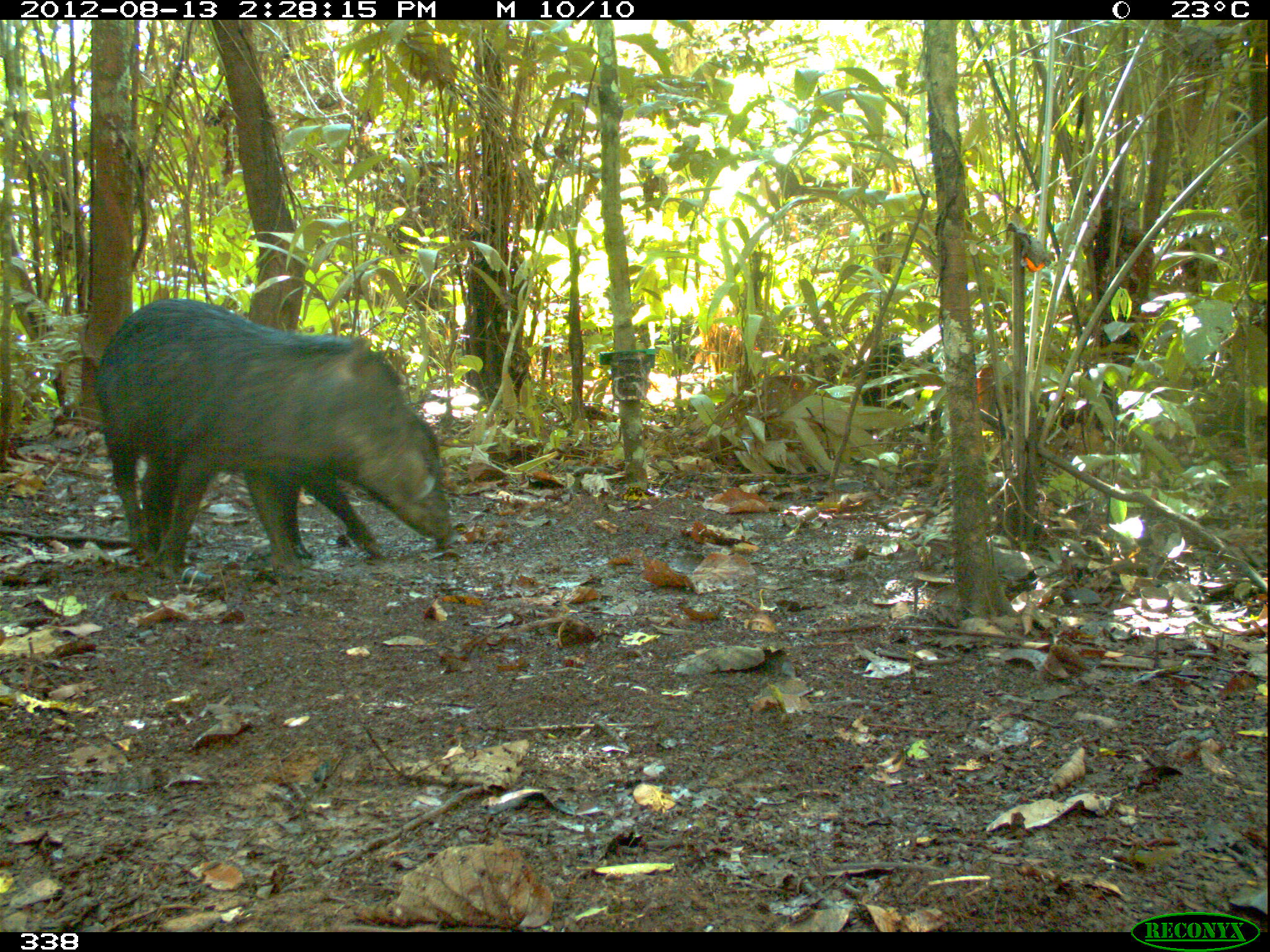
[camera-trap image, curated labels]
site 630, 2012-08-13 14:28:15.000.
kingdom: Animalia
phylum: Chordata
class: Mammalia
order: Artiodactyla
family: Tayassuidae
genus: Tayassu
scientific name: Tayassu pecari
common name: white-lipped peccary